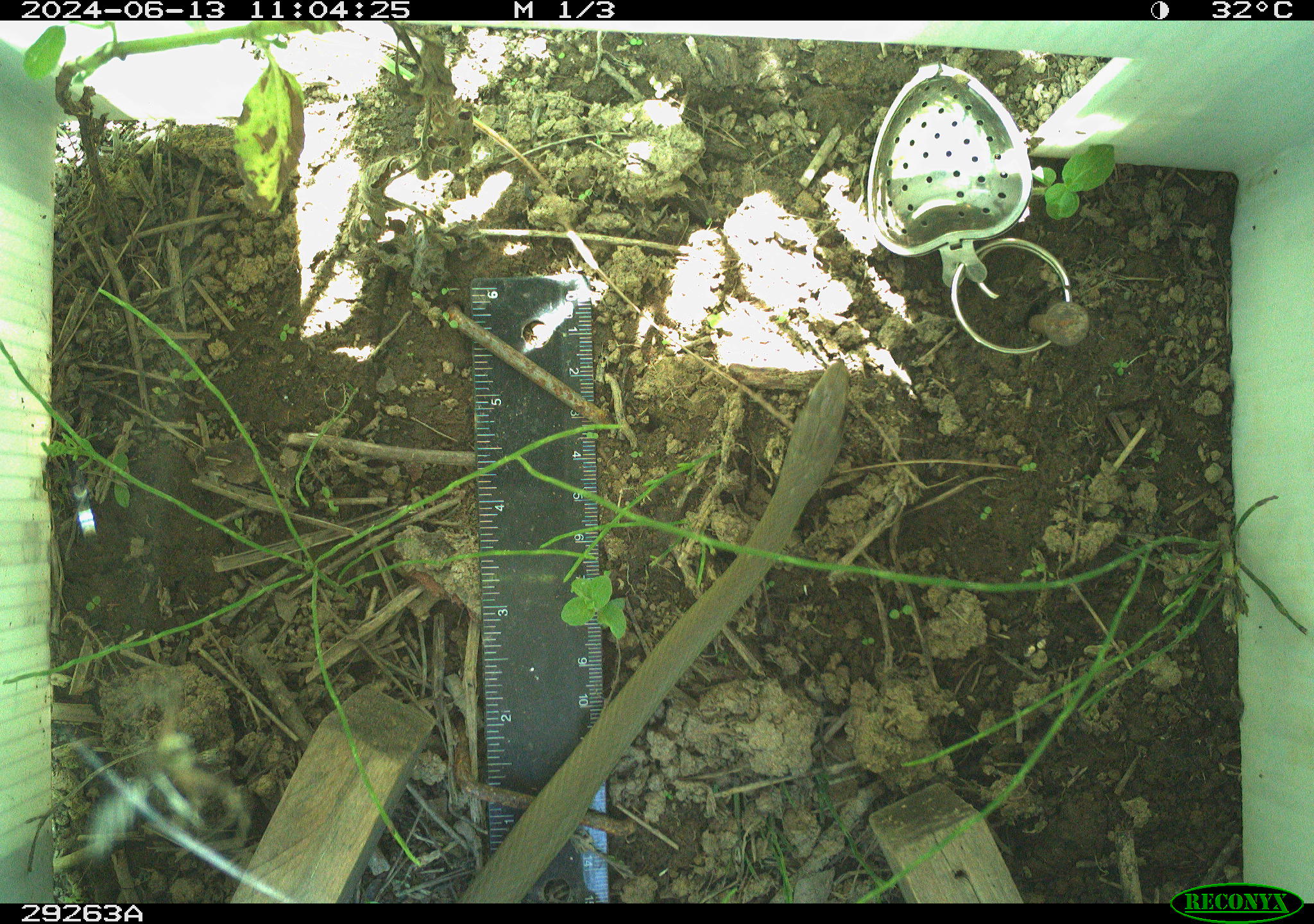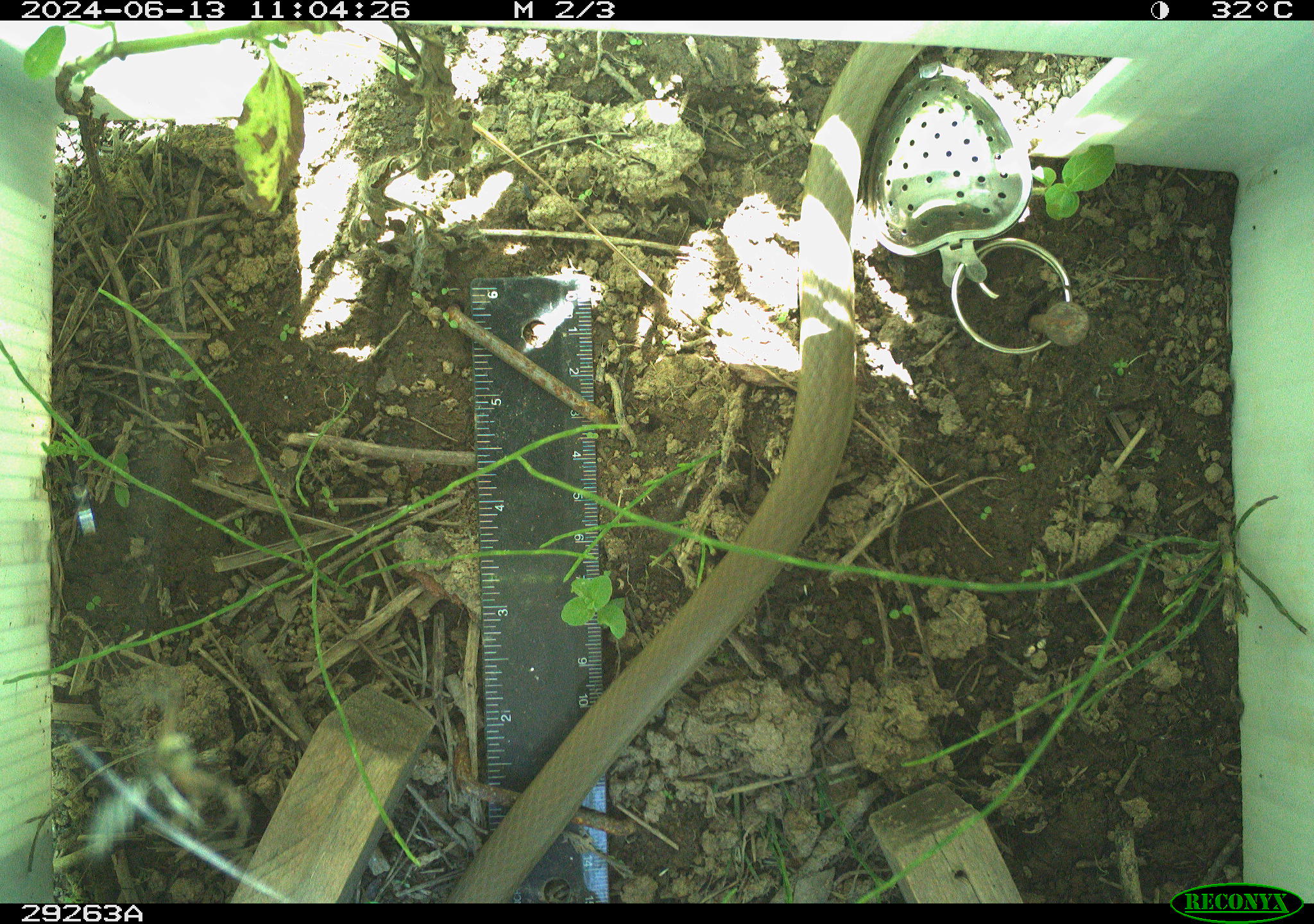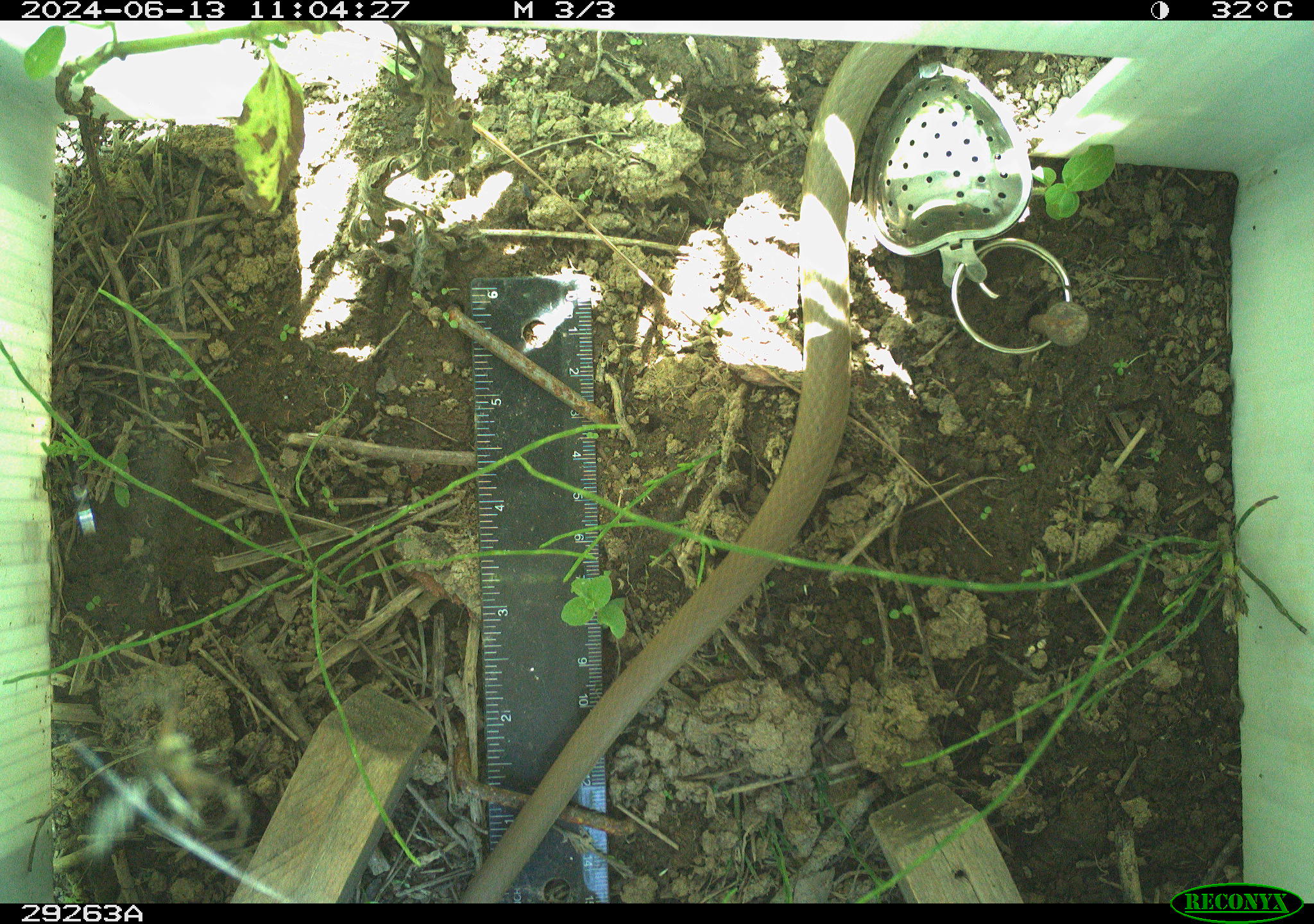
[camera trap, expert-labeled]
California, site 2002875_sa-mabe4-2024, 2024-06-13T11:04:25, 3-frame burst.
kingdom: Animalia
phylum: Chordata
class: Reptilia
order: Squamata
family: Colubridae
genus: Coluber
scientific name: Coluber constrictor mormon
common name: western yellow-bellied racer